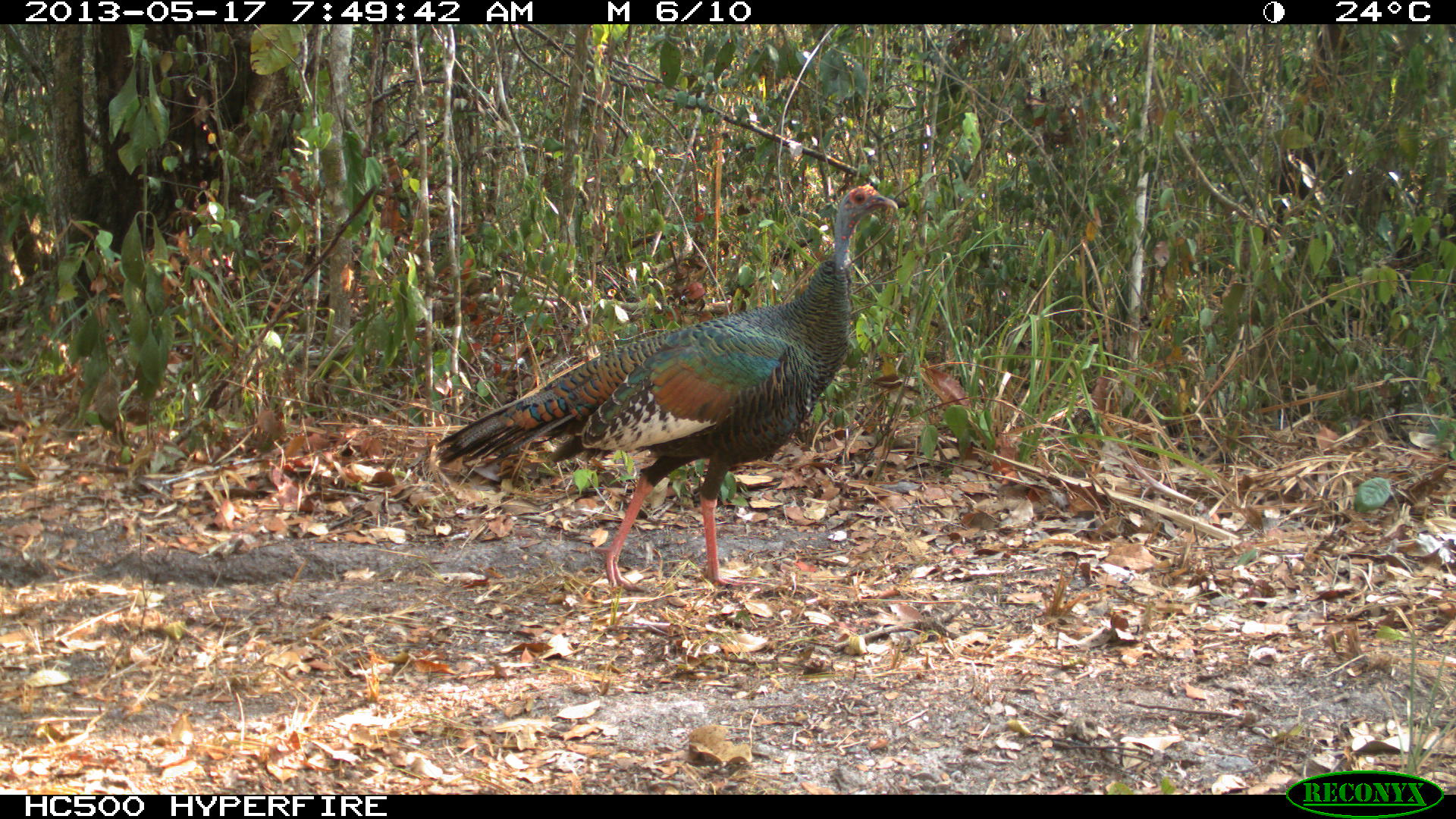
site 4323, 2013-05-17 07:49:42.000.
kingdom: Animalia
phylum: Chordata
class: Aves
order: Galliformes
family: Phasianidae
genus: Meleagris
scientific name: Meleagris ocellata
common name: ocellated turkey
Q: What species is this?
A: Meleagris ocellata (ocellated turkey).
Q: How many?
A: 1.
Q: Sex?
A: Female.